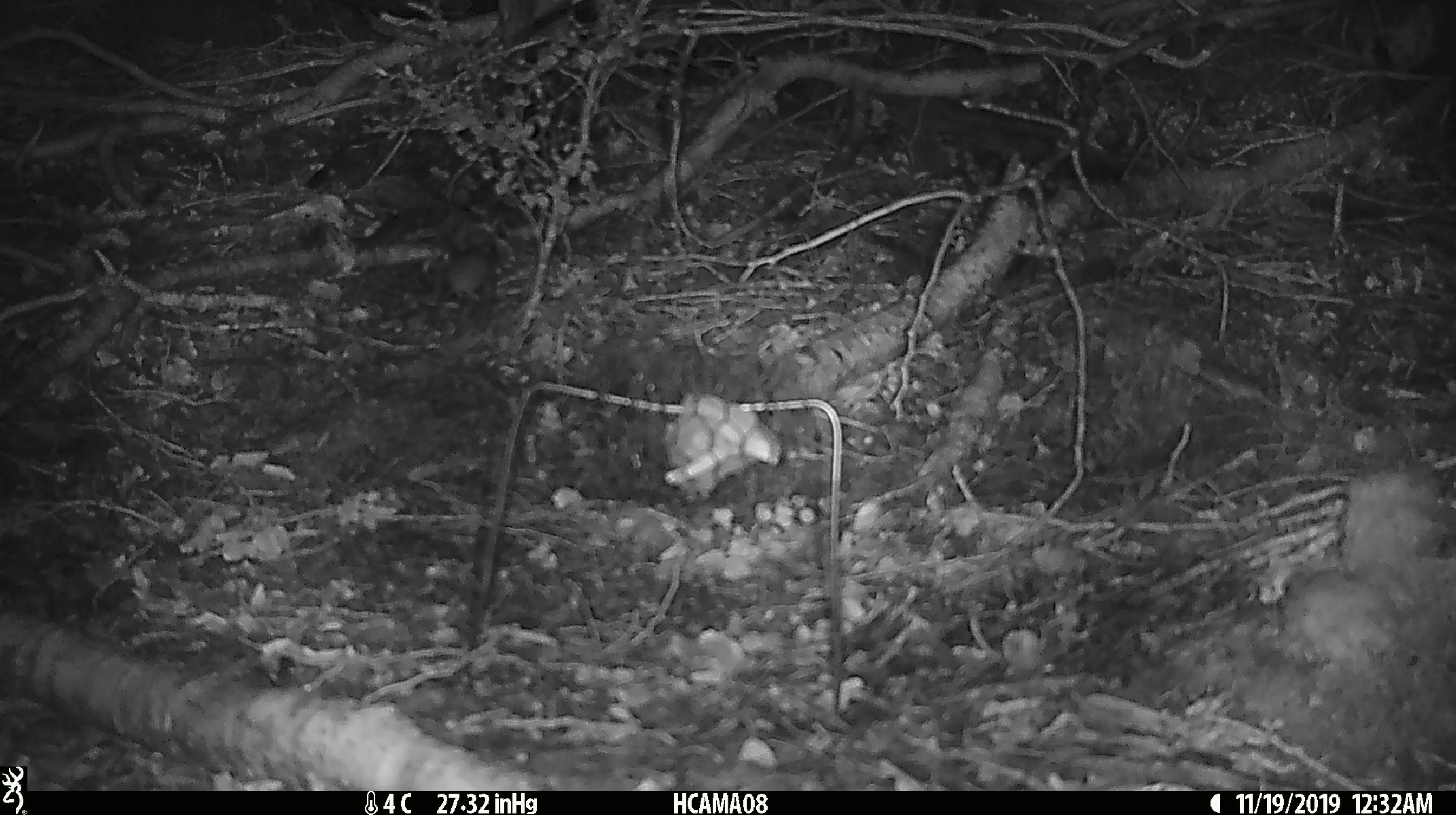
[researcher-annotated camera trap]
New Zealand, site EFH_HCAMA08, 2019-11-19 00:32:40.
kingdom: Animalia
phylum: Chordata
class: Mammalia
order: Rodentia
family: Muridae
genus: Mus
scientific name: Mus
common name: mouse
Mouse (Mus).